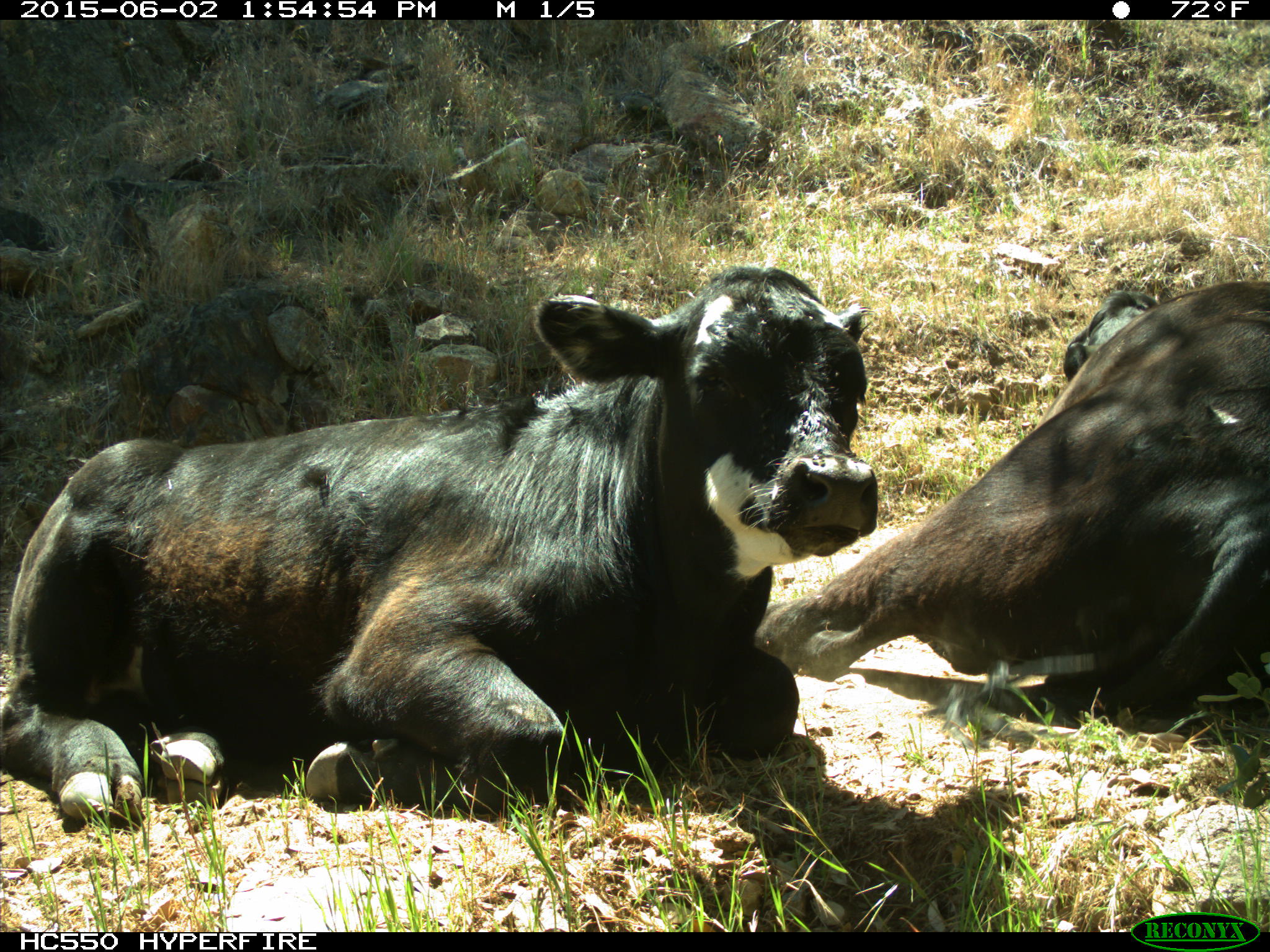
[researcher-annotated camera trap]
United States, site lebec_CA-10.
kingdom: Animalia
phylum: Chordata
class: Mammalia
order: Artiodactyla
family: Bovidae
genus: Bos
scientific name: Bos taurus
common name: domestic cow